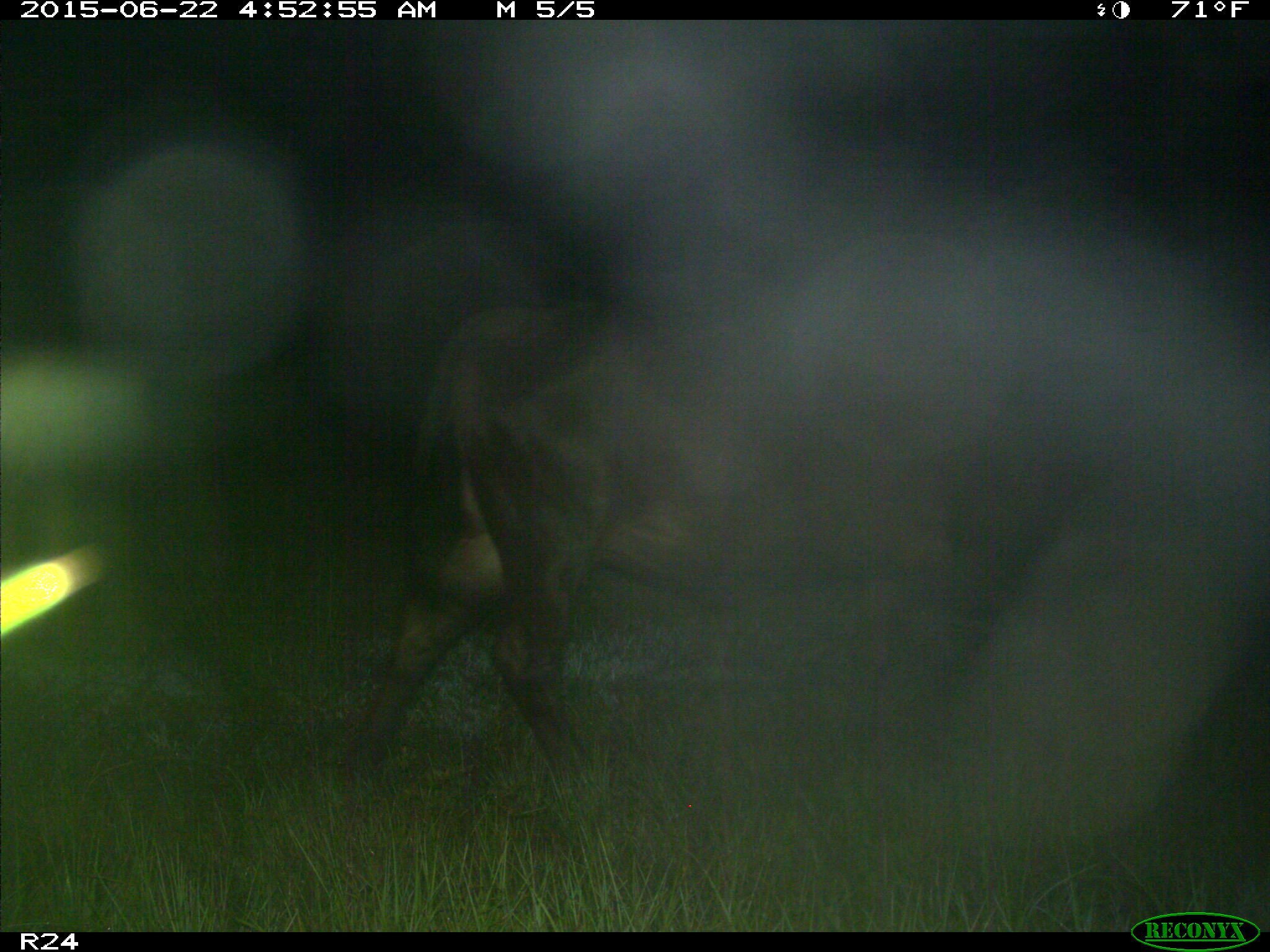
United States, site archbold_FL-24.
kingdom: Animalia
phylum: Chordata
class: Mammalia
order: Artiodactyla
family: Bovidae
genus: Bos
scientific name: Bos taurus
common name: domestic cow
Bos taurus (domestic cow).